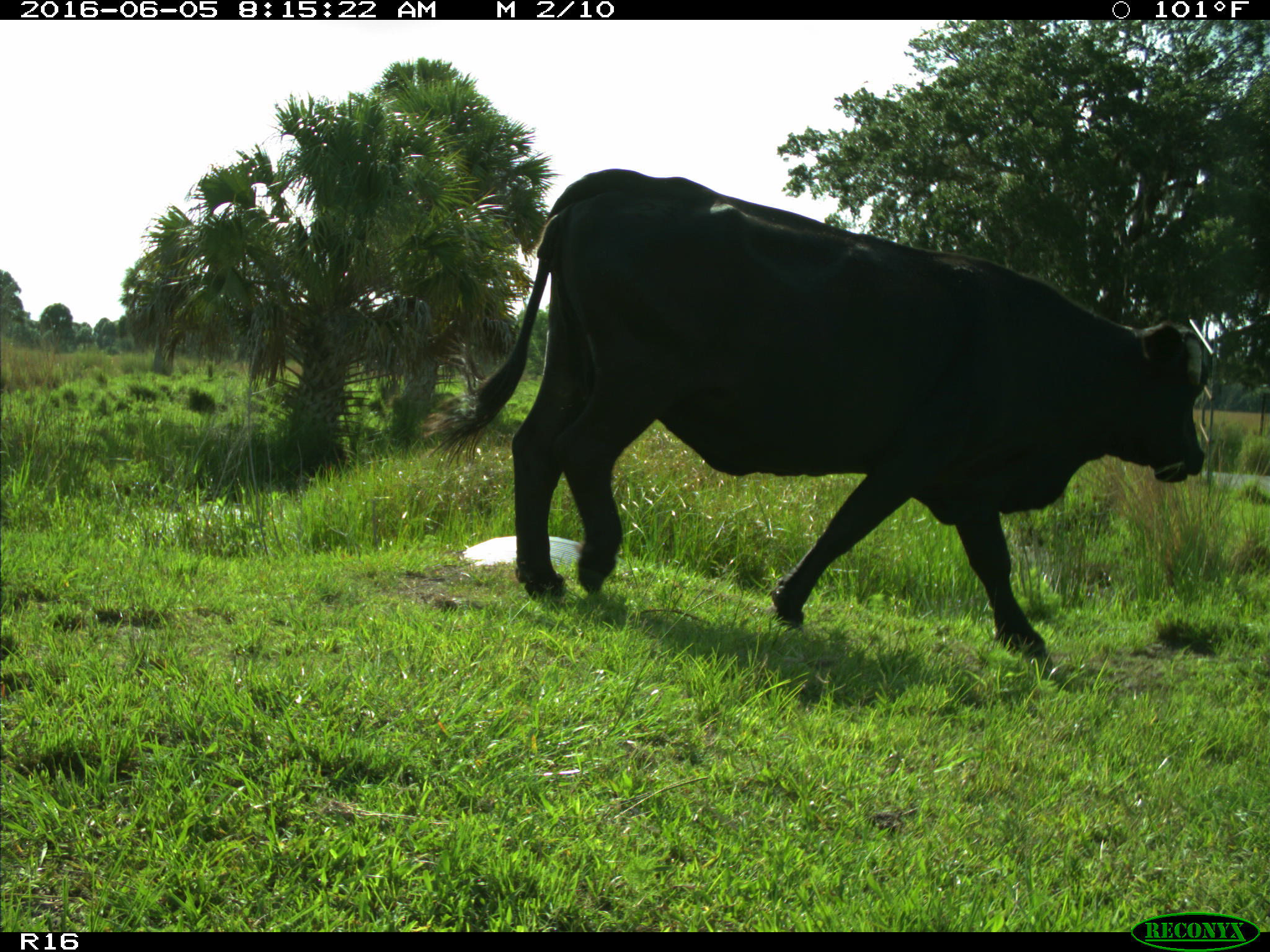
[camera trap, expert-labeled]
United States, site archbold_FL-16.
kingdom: Animalia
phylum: Chordata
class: Mammalia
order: Artiodactyla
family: Bovidae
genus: Bos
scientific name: Bos taurus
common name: domestic cow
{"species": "Bos taurus (domestic cow)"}